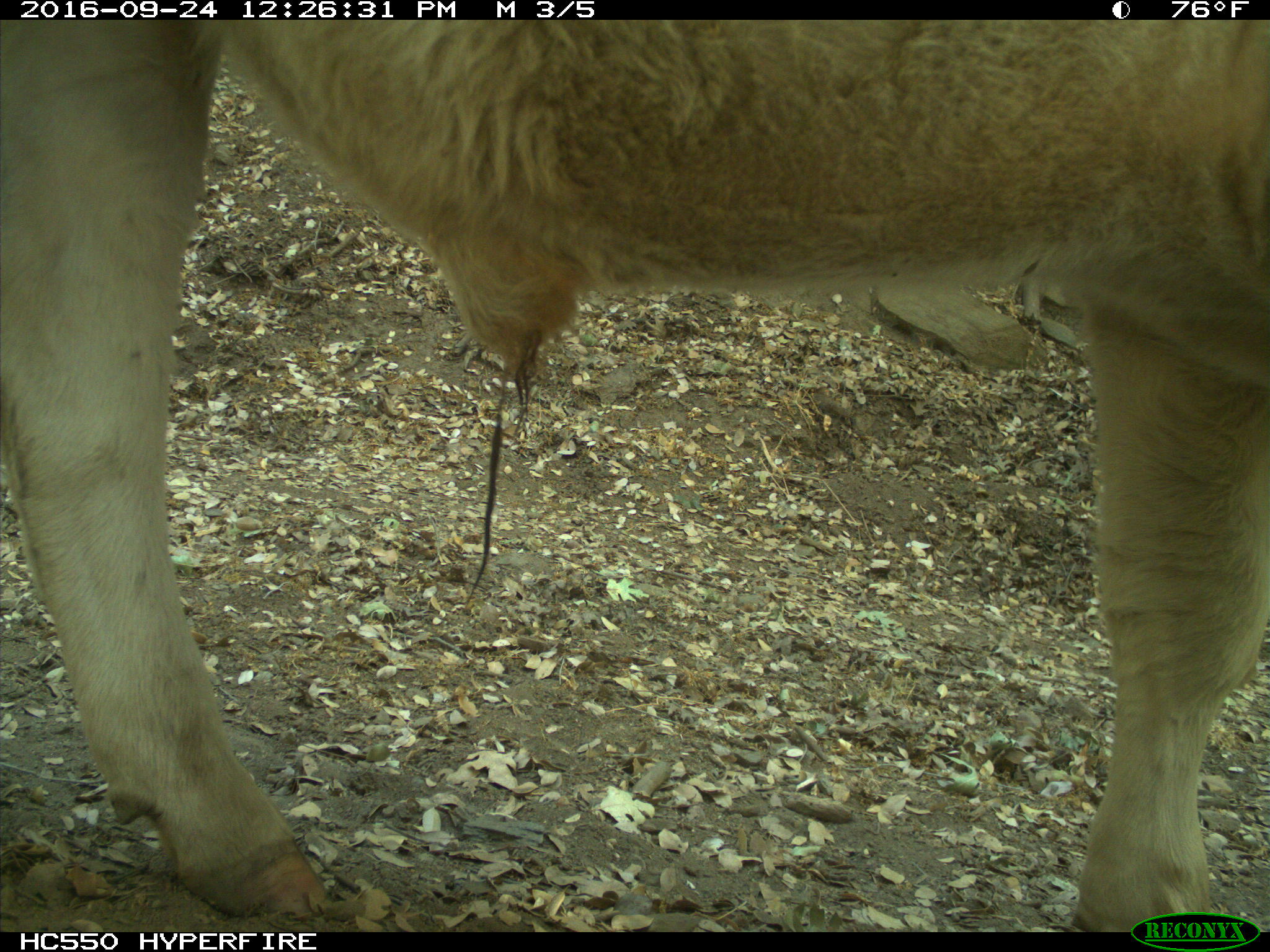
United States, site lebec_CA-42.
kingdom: Animalia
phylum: Chordata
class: Mammalia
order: Artiodactyla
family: Bovidae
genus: Bos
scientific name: Bos taurus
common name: domestic cow